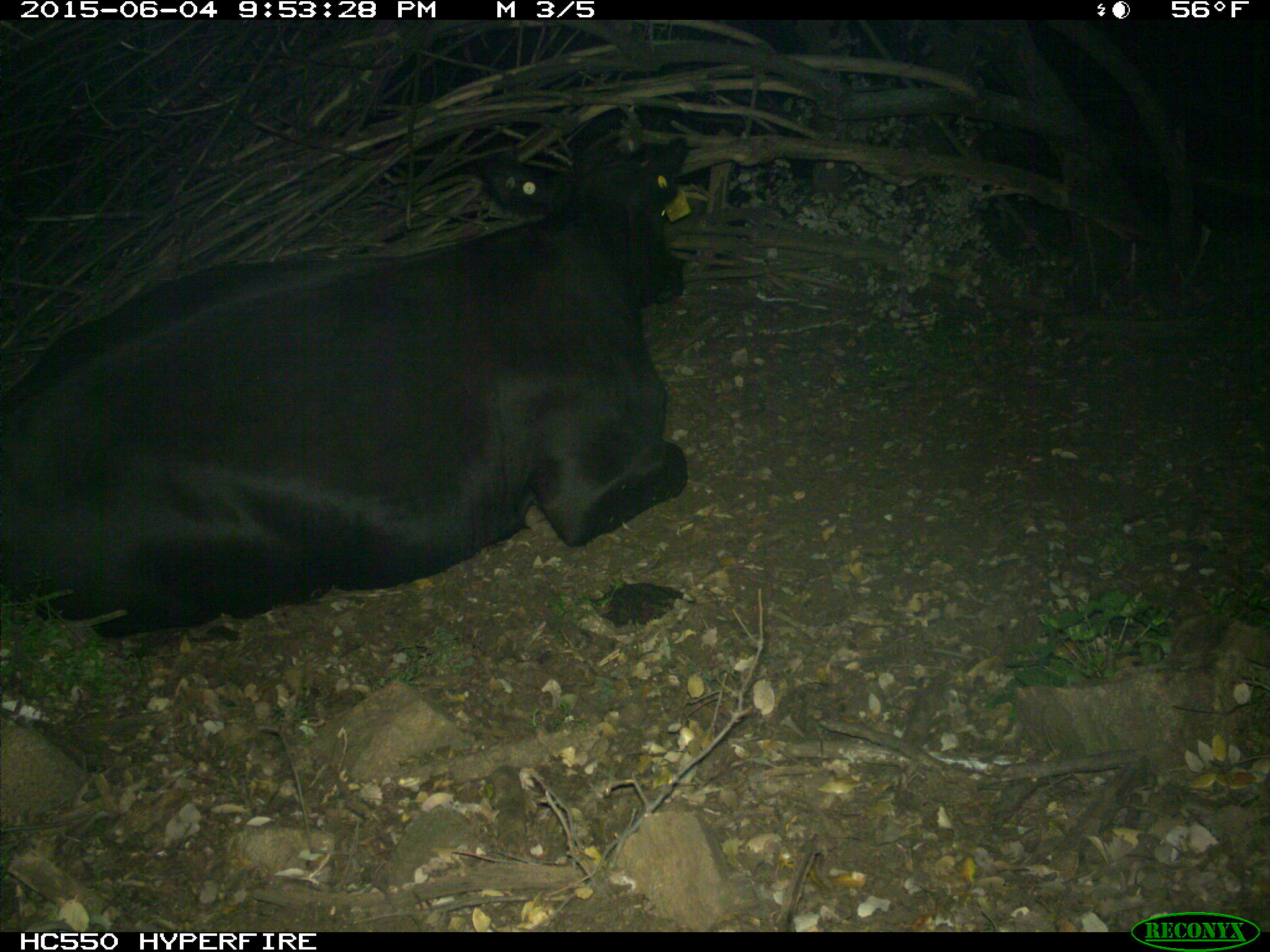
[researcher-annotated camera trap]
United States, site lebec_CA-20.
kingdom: Animalia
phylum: Chordata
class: Mammalia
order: Artiodactyla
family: Bovidae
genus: Bos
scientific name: Bos taurus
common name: domestic cow